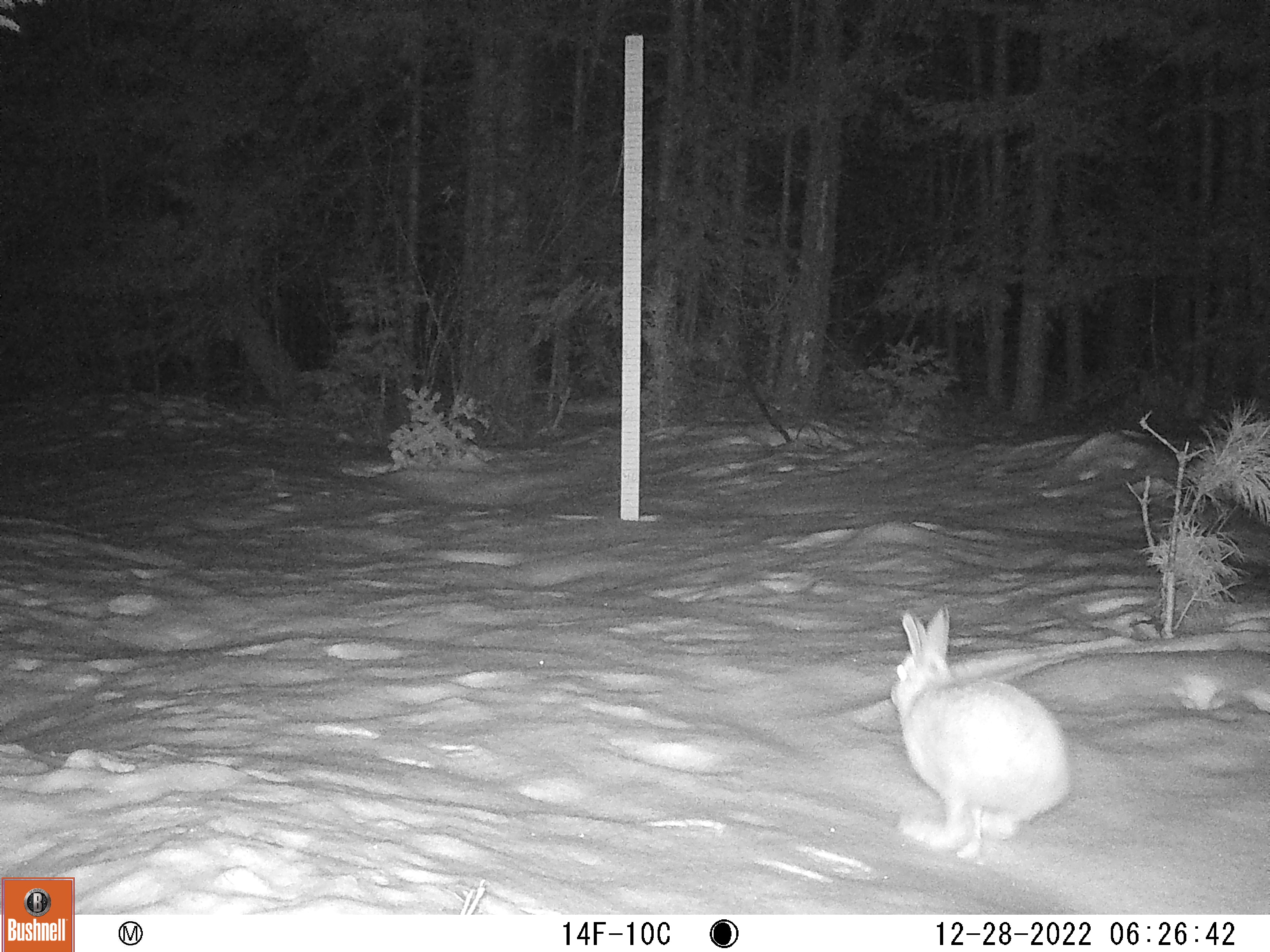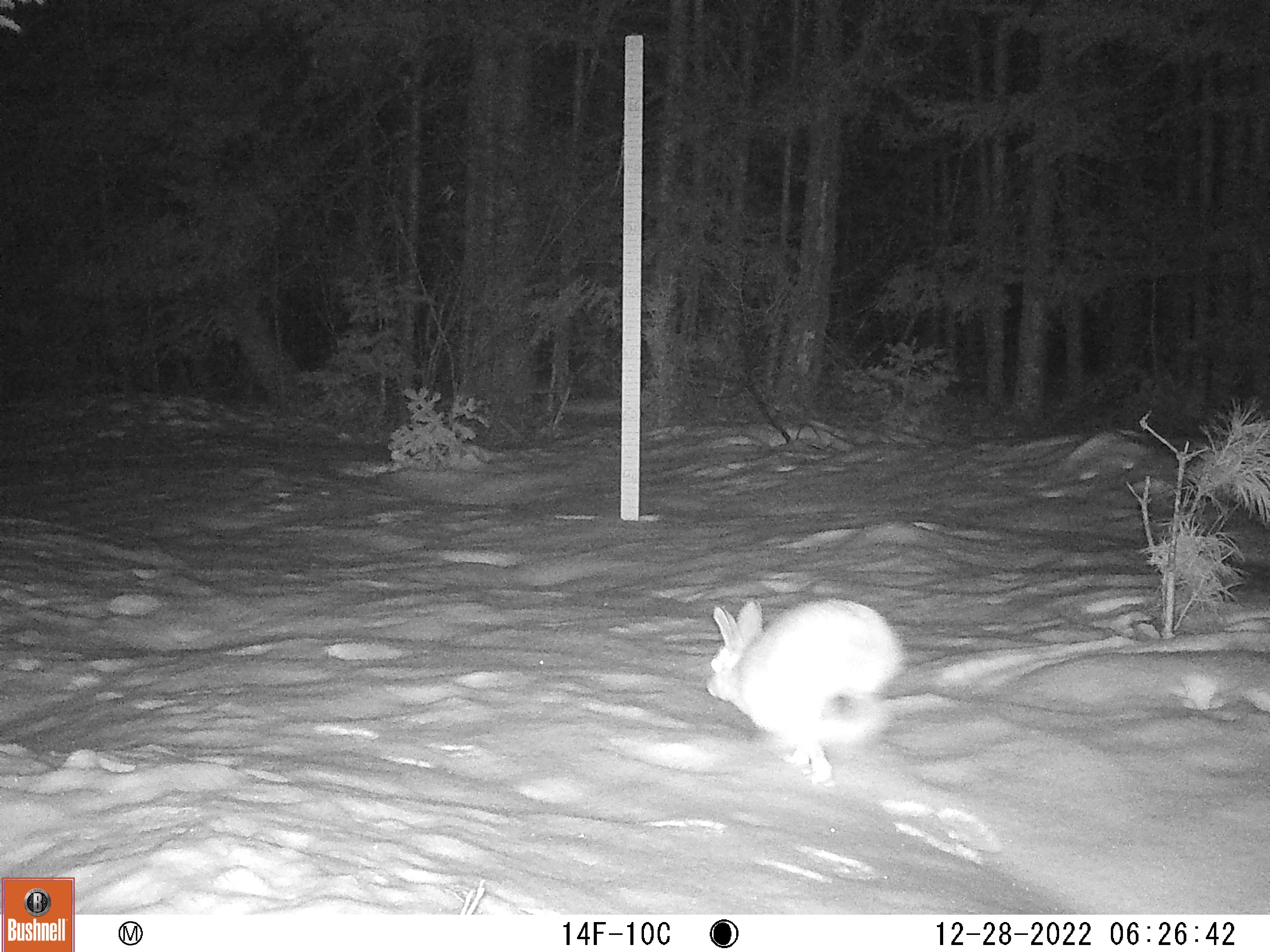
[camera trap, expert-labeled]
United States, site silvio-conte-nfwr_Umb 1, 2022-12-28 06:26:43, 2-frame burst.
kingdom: Animalia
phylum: Chordata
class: Mammalia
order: Lagomorpha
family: Leporidae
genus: Lepus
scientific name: Lepus americanus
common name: snowshoe hare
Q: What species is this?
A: Snowshoe hare (Lepus americanus).